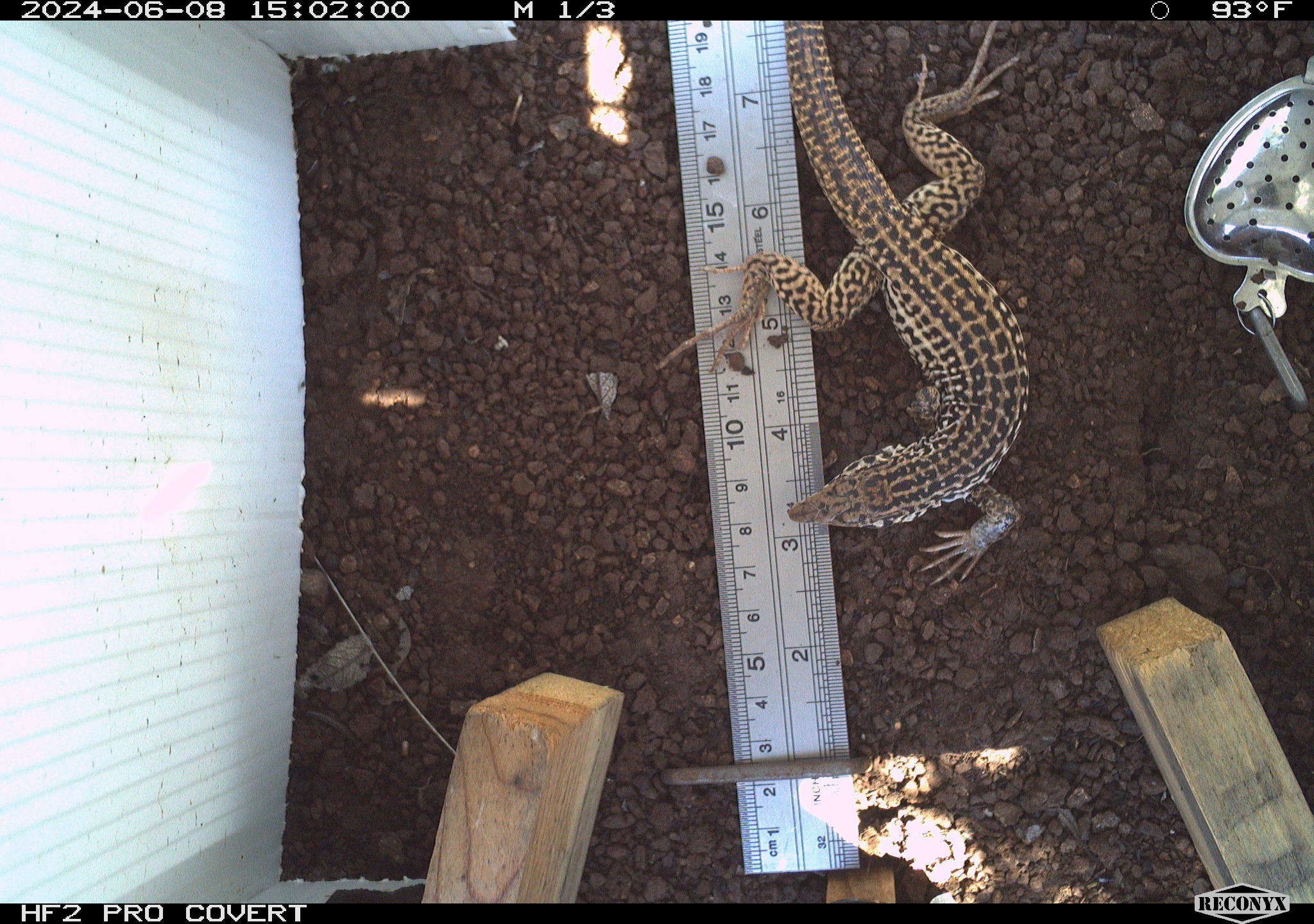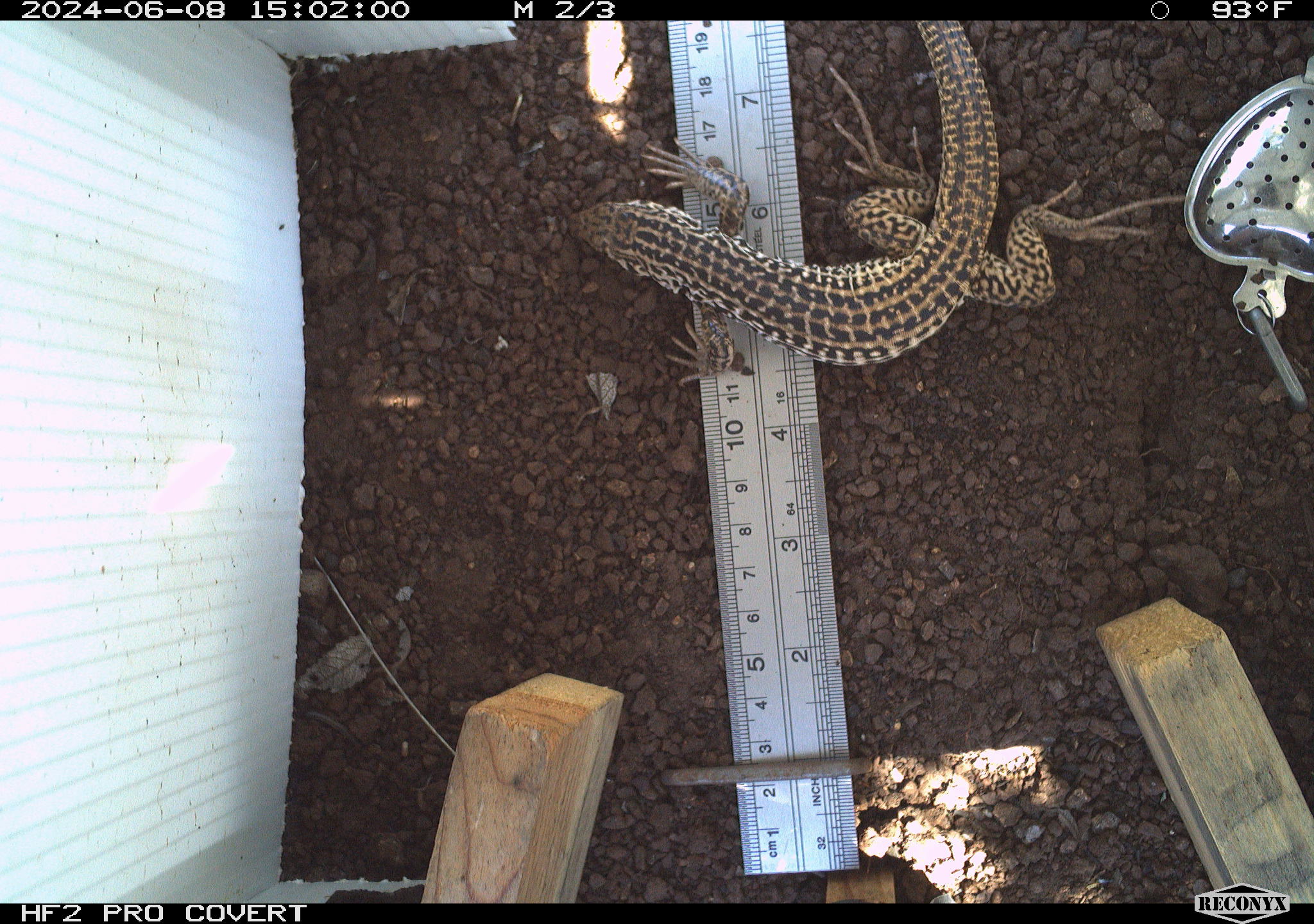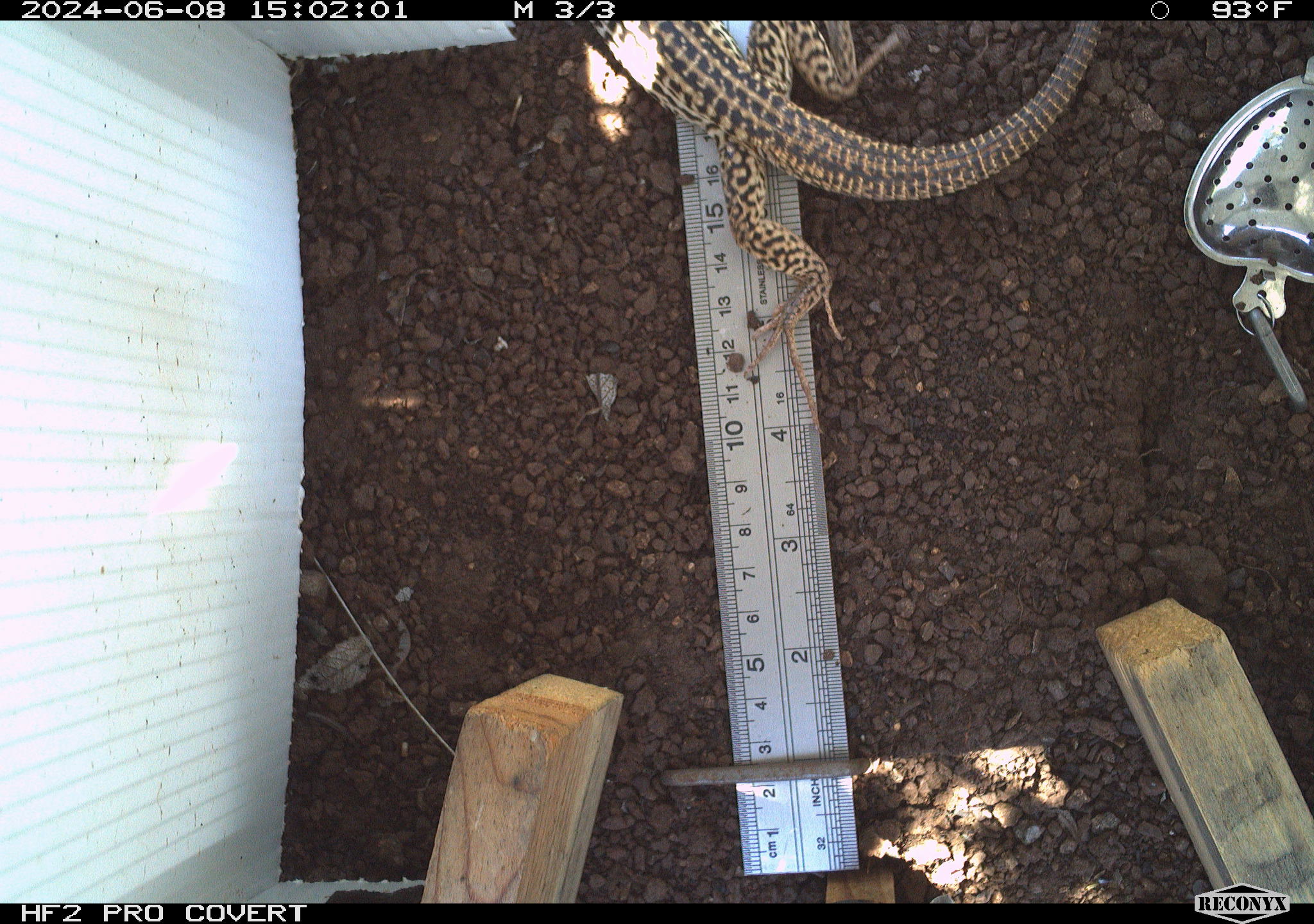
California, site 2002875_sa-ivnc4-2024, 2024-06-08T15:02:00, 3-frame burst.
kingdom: Animalia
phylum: Chordata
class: Reptilia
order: Squamata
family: Teiidae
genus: Aspidoscelis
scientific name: Aspidoscelis tigris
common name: western whiptail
Western whiptail (Aspidoscelis tigris).